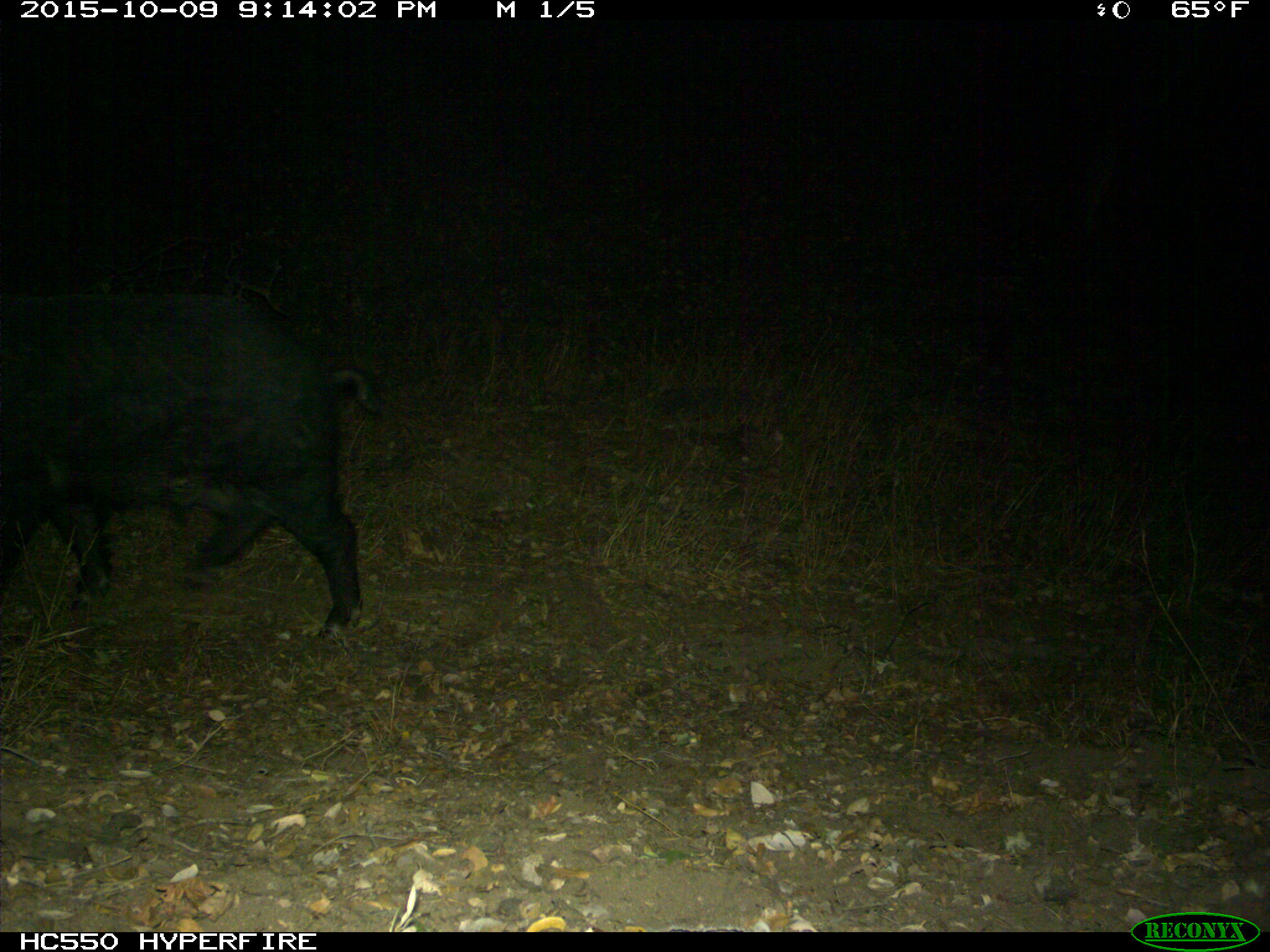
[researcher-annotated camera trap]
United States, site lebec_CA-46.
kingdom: Animalia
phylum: Chordata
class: Mammalia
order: Artiodactyla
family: Suidae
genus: Sus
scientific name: Sus scrofa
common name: wild boar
Sus scrofa (wild boar).